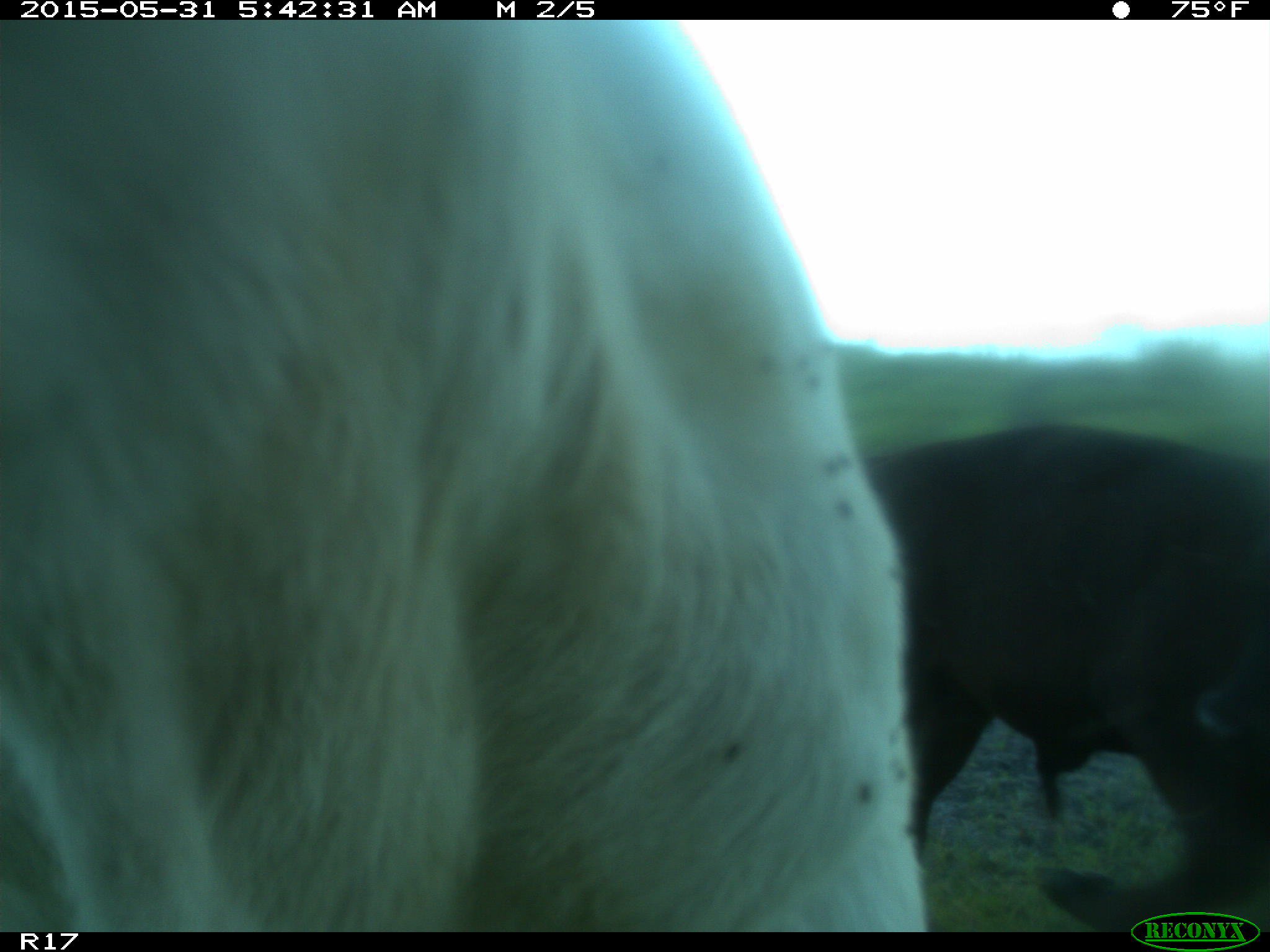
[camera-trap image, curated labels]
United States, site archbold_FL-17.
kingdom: Animalia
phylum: Chordata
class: Mammalia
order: Artiodactyla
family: Bovidae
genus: Bos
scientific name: Bos taurus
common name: domestic cow